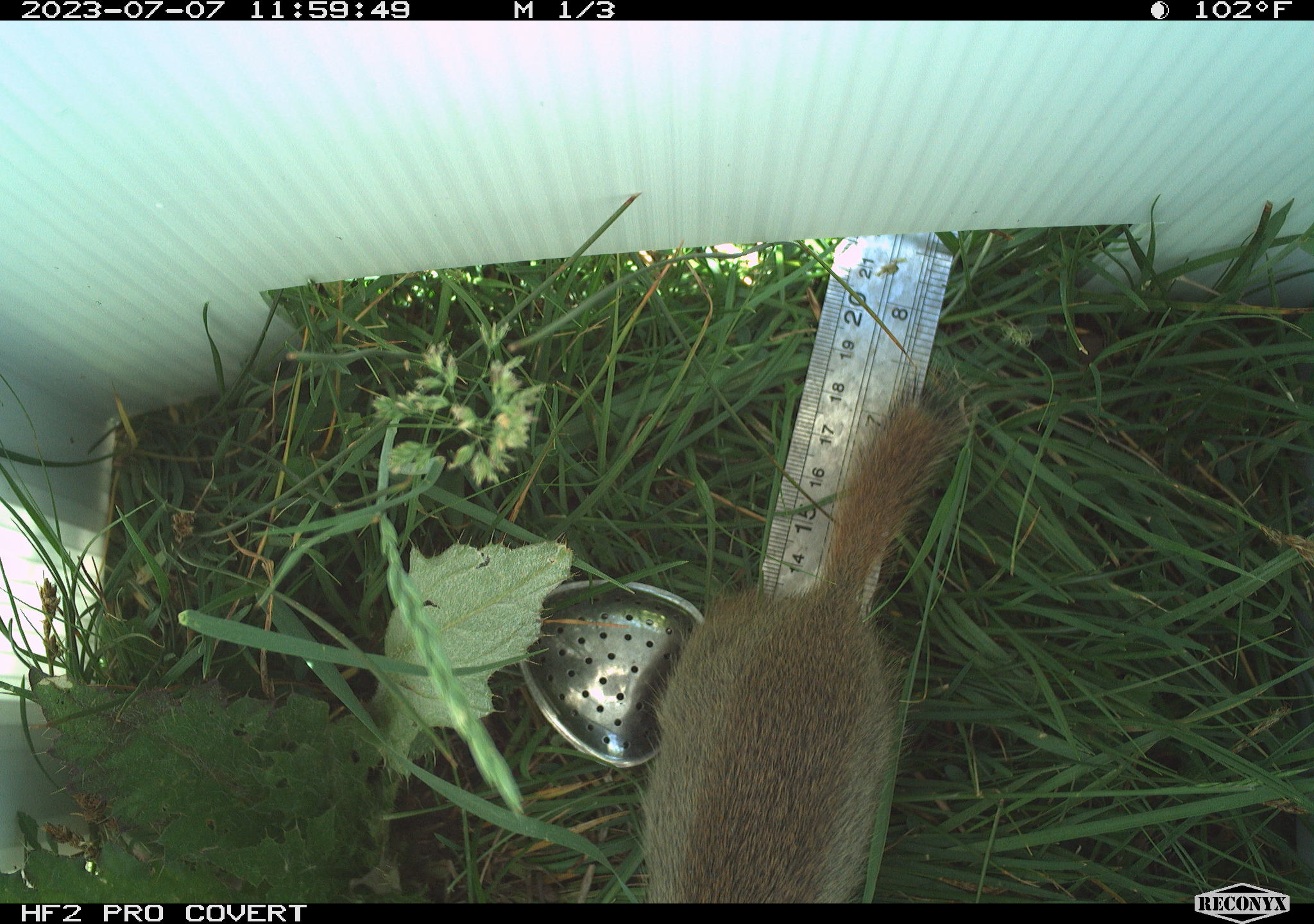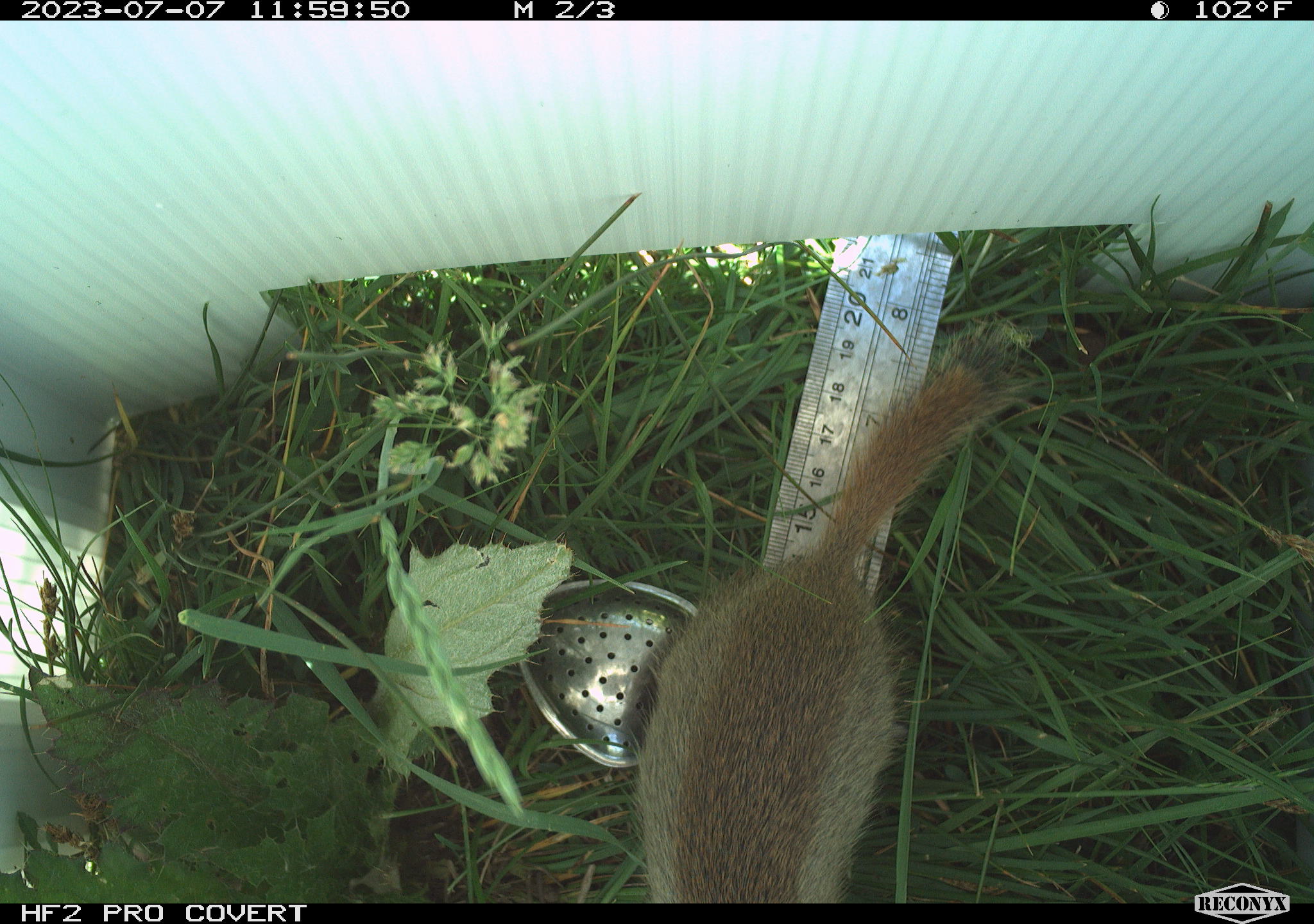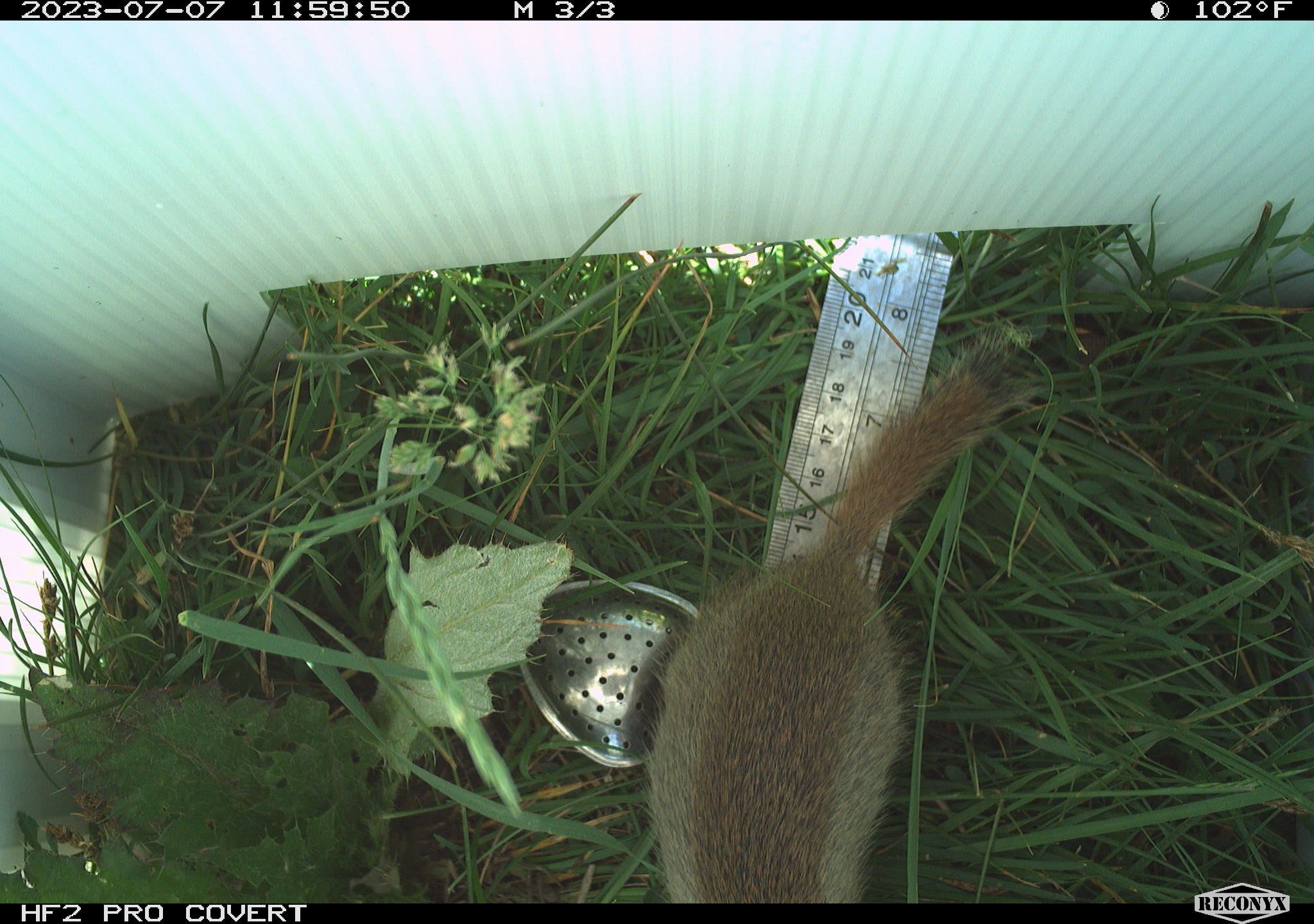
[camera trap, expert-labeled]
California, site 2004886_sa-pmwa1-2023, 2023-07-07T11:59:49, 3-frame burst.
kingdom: Animalia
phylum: Chordata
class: Mammalia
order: Rodentia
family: Sciuridae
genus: Urocitellus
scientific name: Urocitellus beldingi beldingi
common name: belding's ground squirrel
Belding's ground squirrel (Urocitellus beldingi beldingi).